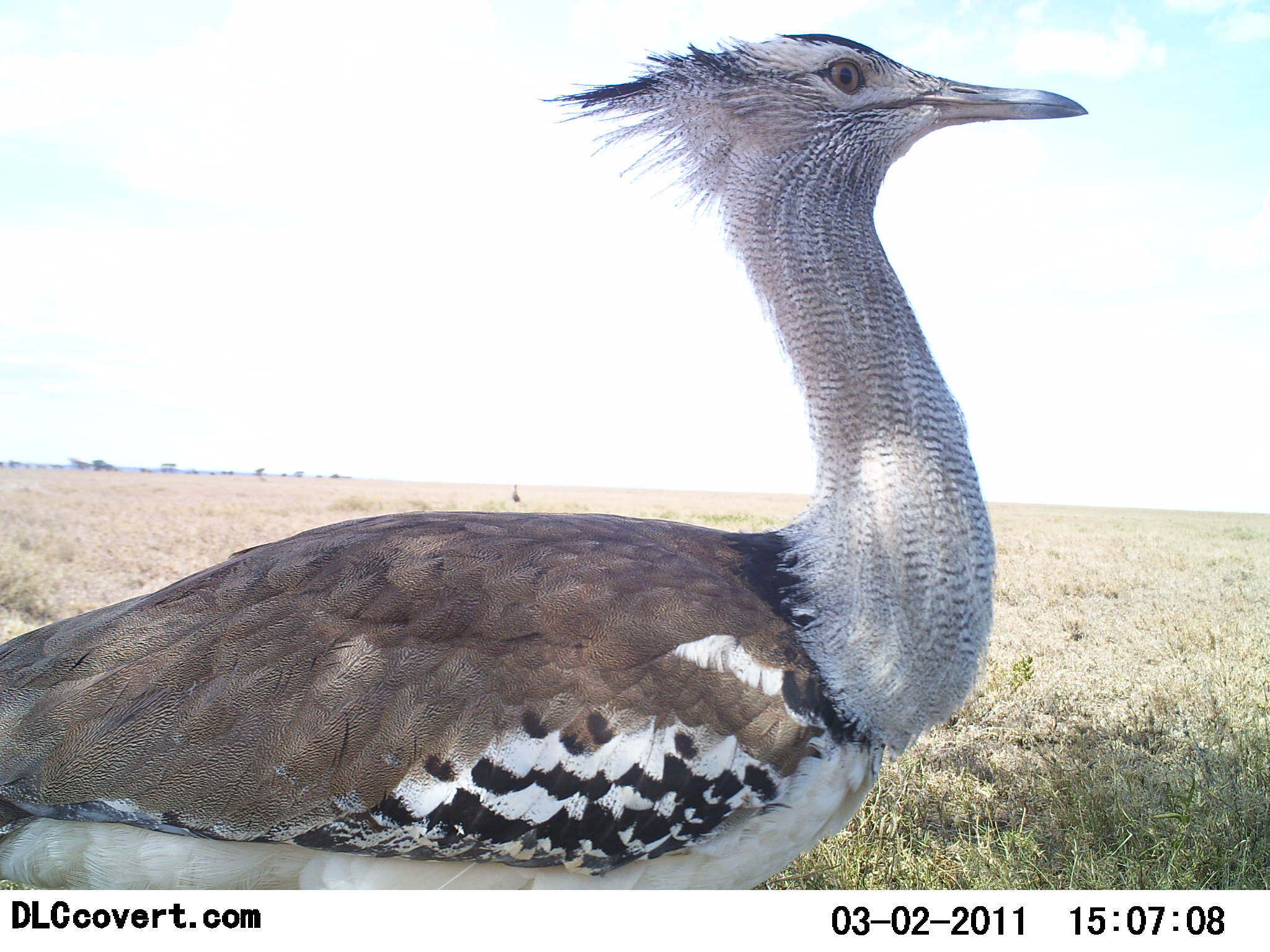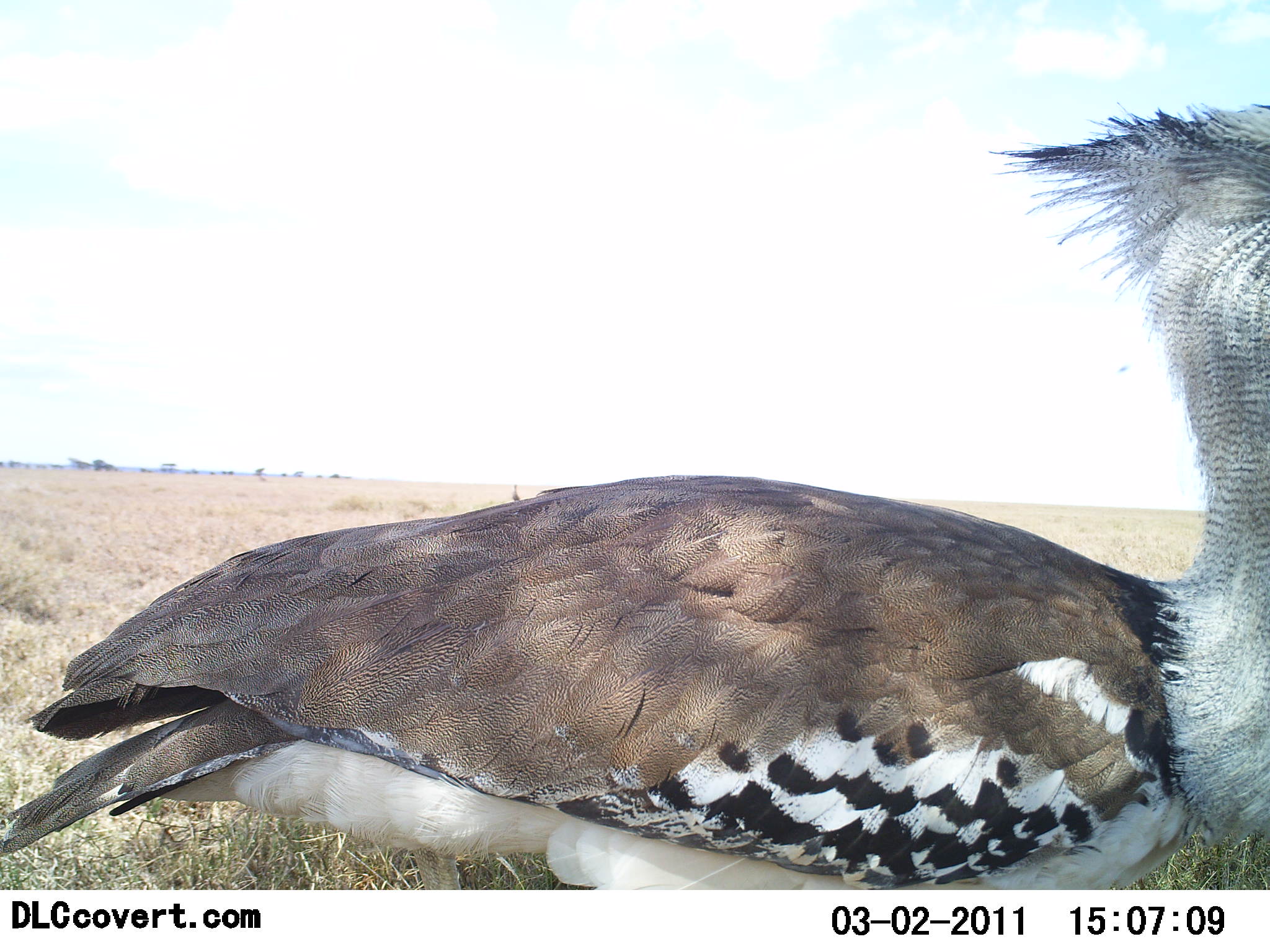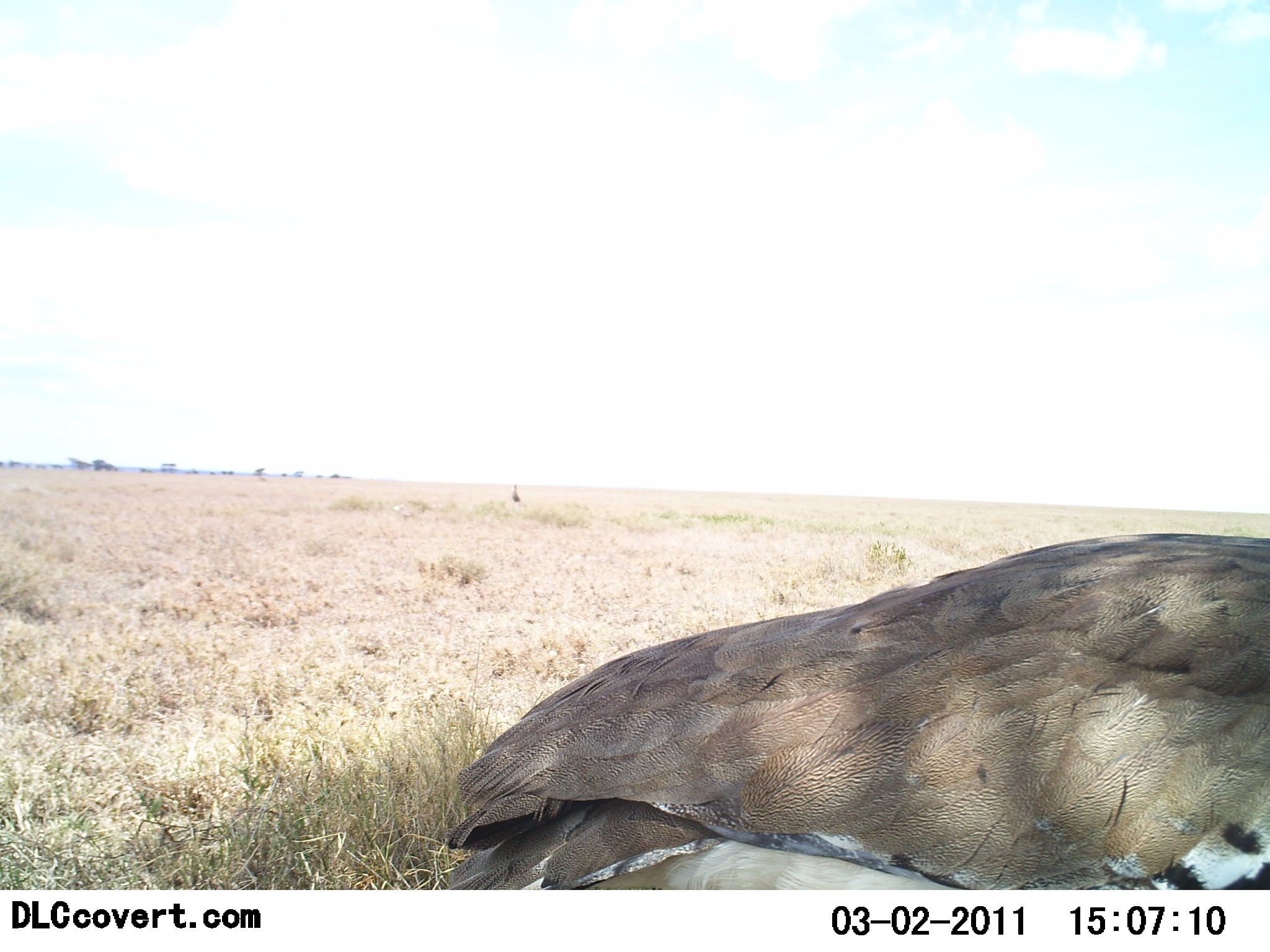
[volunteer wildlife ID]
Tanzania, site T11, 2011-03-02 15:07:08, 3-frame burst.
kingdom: Animalia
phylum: Chordata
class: Aves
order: Otidiformes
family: Otididae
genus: Ardeotis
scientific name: Ardeotis kori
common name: kori bustard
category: koribustard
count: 1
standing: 33%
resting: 0%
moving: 67%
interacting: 0%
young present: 0%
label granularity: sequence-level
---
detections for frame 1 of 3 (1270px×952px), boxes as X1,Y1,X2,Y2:
animal: 0,27,1088,833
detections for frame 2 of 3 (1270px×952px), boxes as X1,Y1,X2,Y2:
animal: 0,95,1269,889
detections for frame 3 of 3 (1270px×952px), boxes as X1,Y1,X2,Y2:
animal: 435,531,1270,890